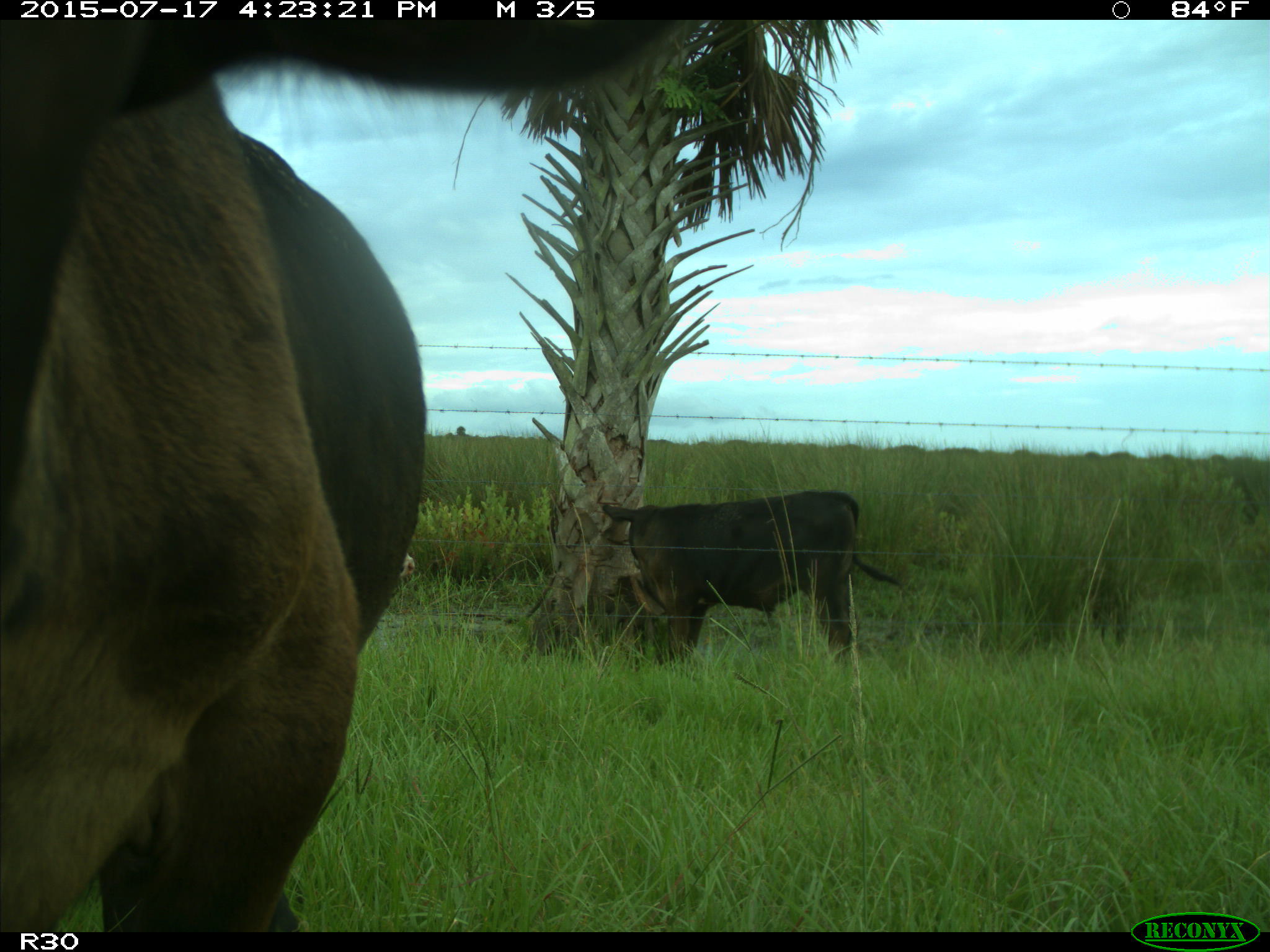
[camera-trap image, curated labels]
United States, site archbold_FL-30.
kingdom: Animalia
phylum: Chordata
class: Mammalia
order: Artiodactyla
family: Bovidae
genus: Bos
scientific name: Bos taurus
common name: domestic cow